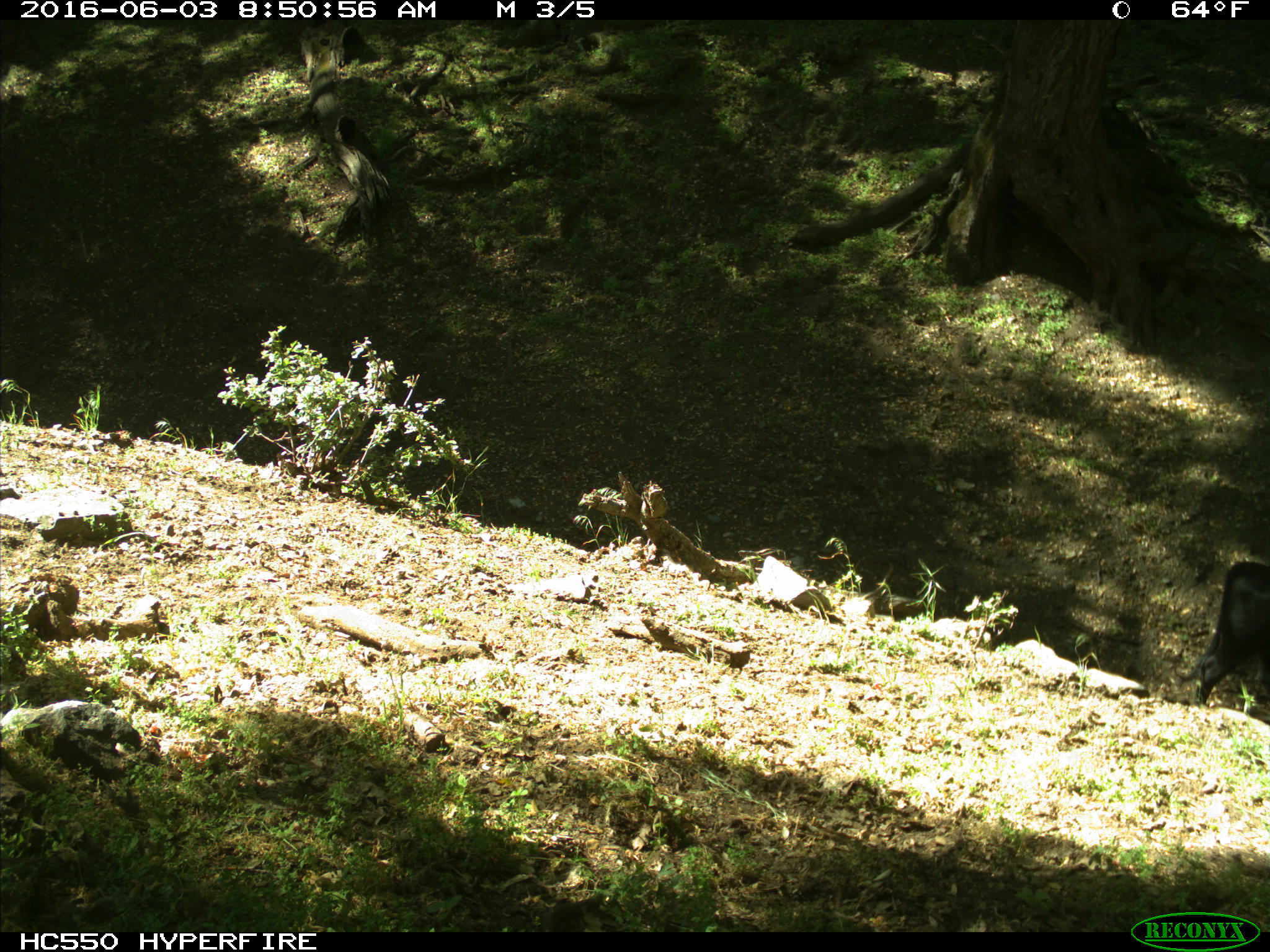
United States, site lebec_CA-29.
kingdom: Animalia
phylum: Chordata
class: Mammalia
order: Artiodactyla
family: Bovidae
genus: Bos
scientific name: Bos taurus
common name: domestic cow